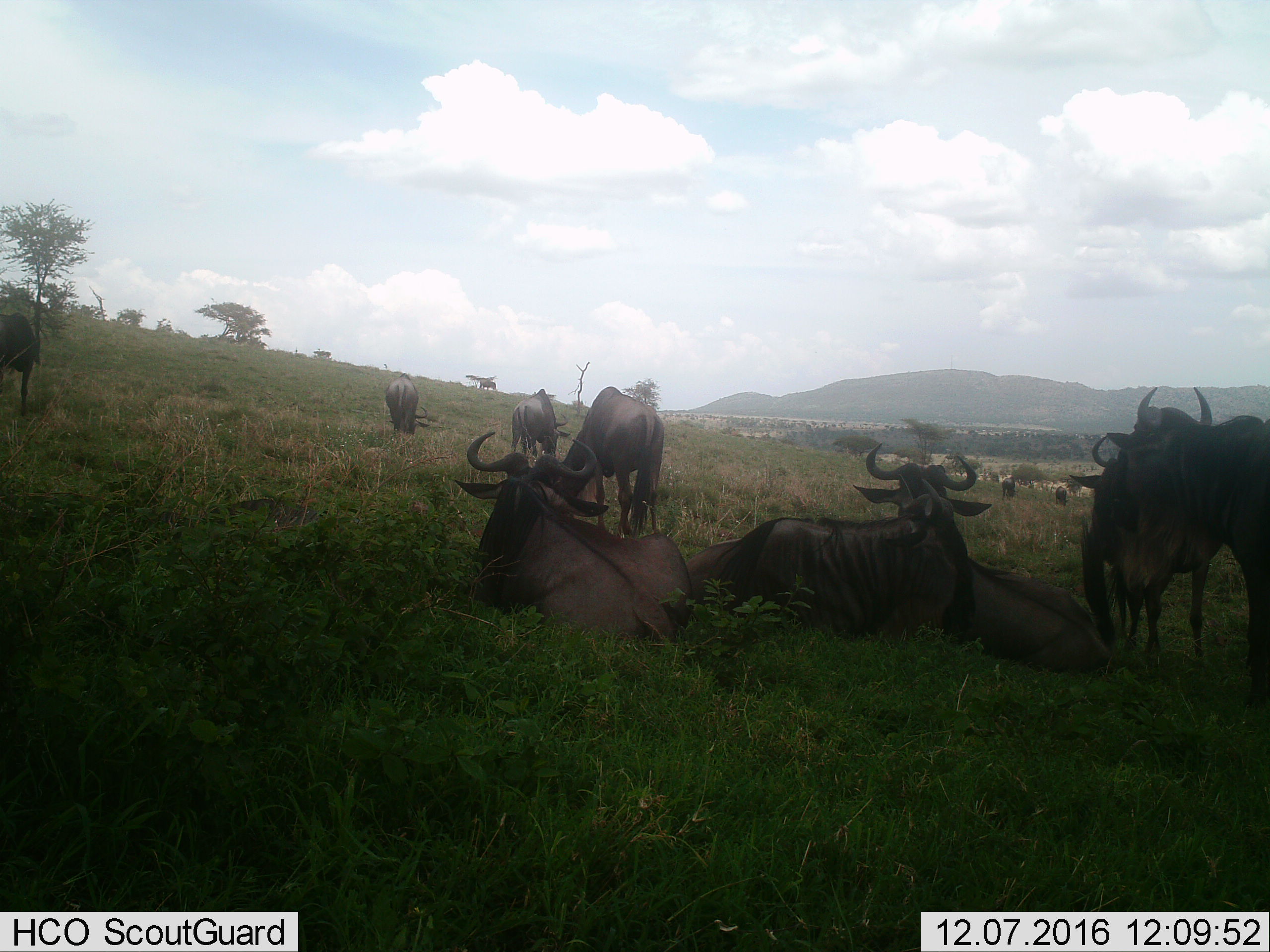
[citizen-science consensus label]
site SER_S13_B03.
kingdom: Animalia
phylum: Chordata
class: Mammalia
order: Artiodactyla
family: Bovidae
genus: Connochaetes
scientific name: Connochaetes taurinus taurinus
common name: blue wildebeest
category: wildebeestblue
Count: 11-50.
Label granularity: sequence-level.